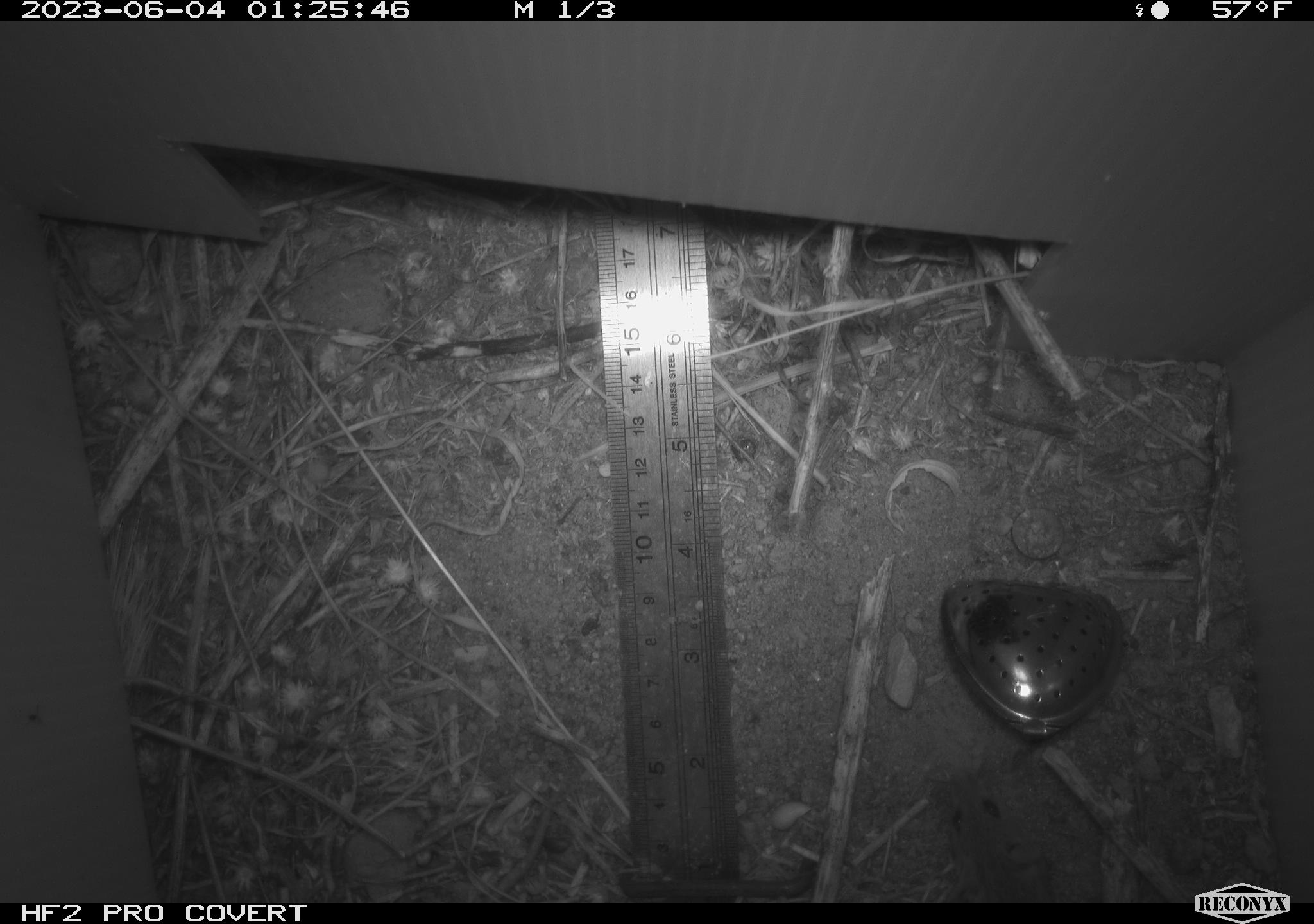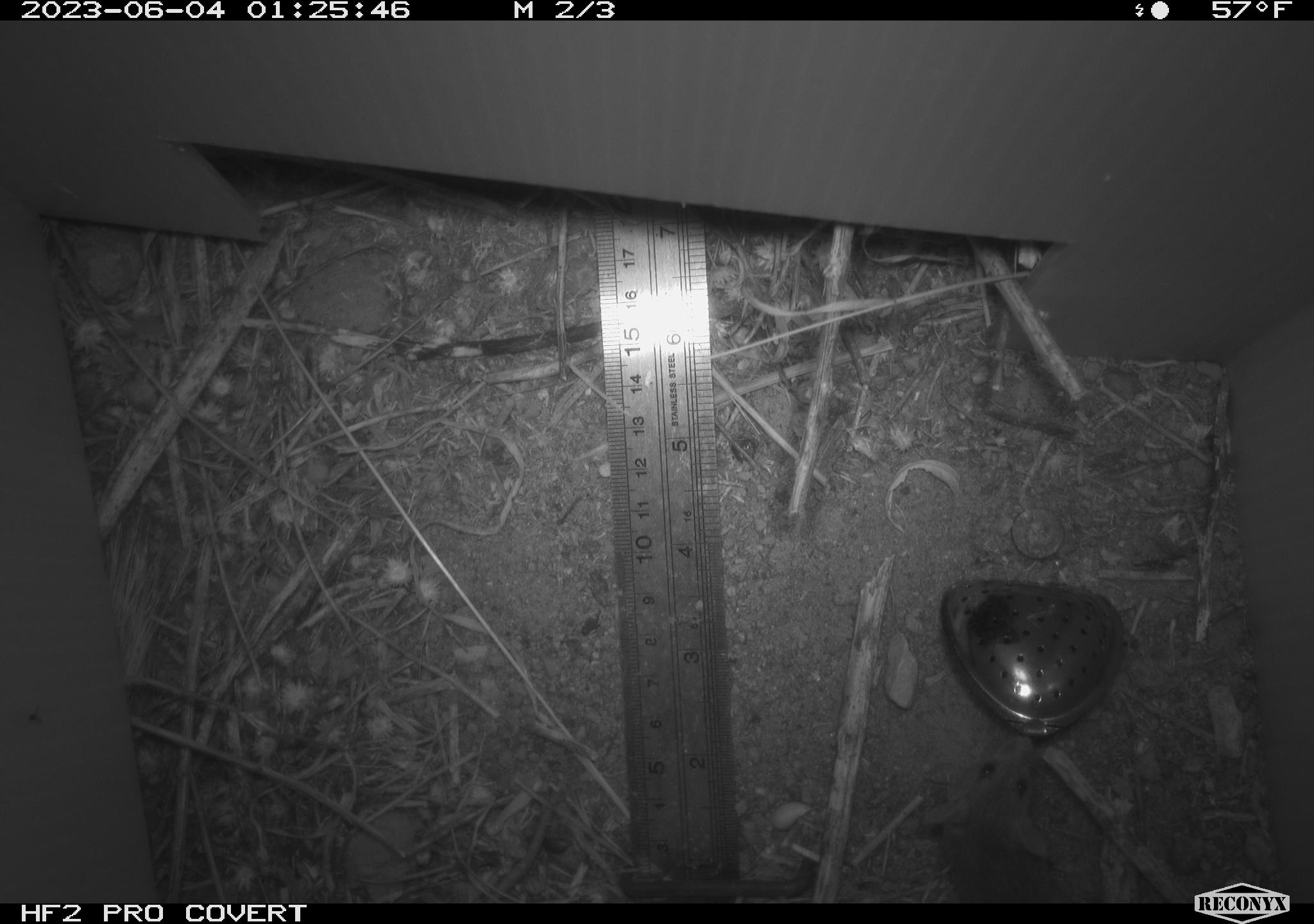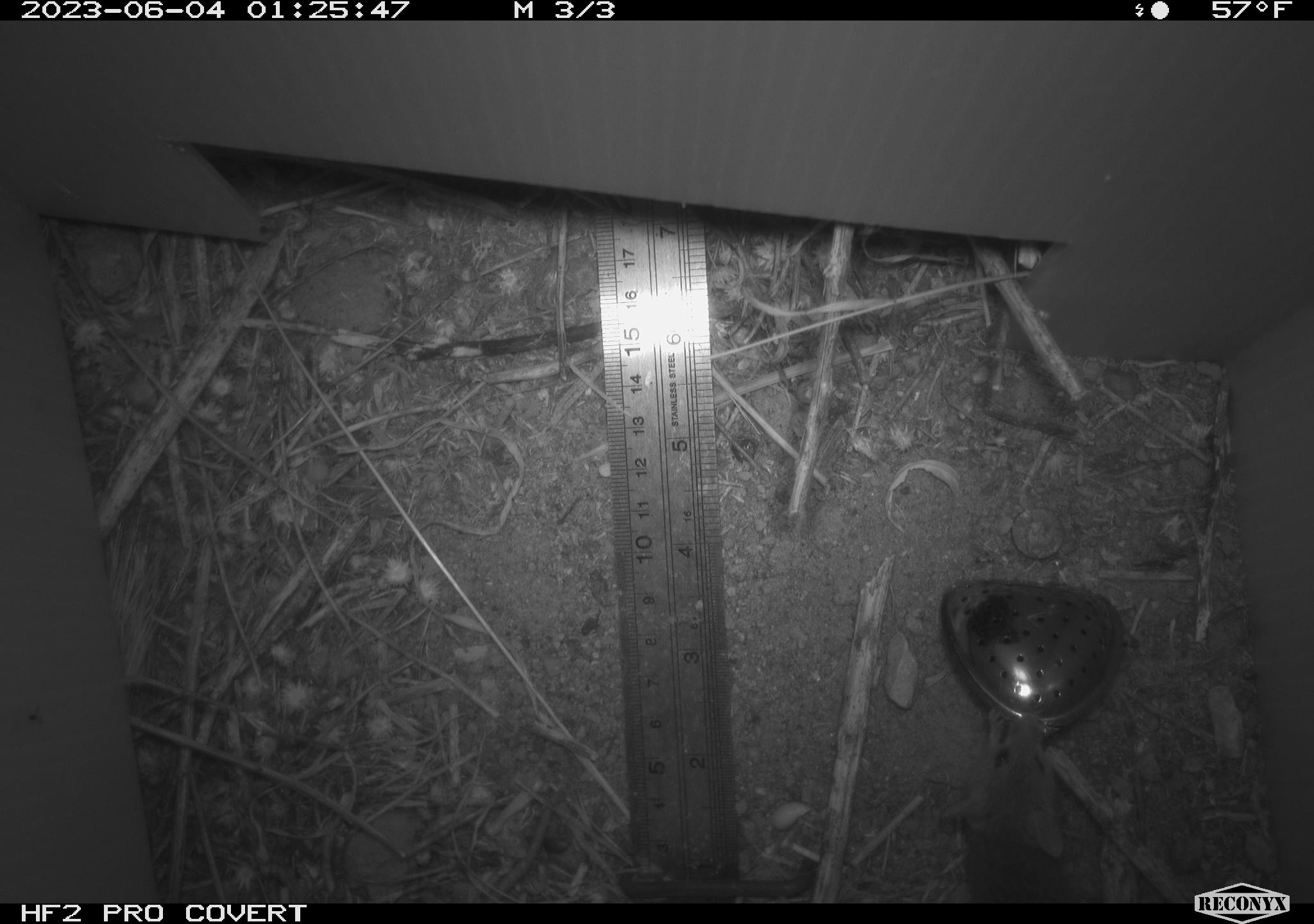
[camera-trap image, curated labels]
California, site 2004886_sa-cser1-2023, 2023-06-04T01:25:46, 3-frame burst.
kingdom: Animalia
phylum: Chordata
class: Mammalia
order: Rodentia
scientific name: Rodentia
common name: mouse species